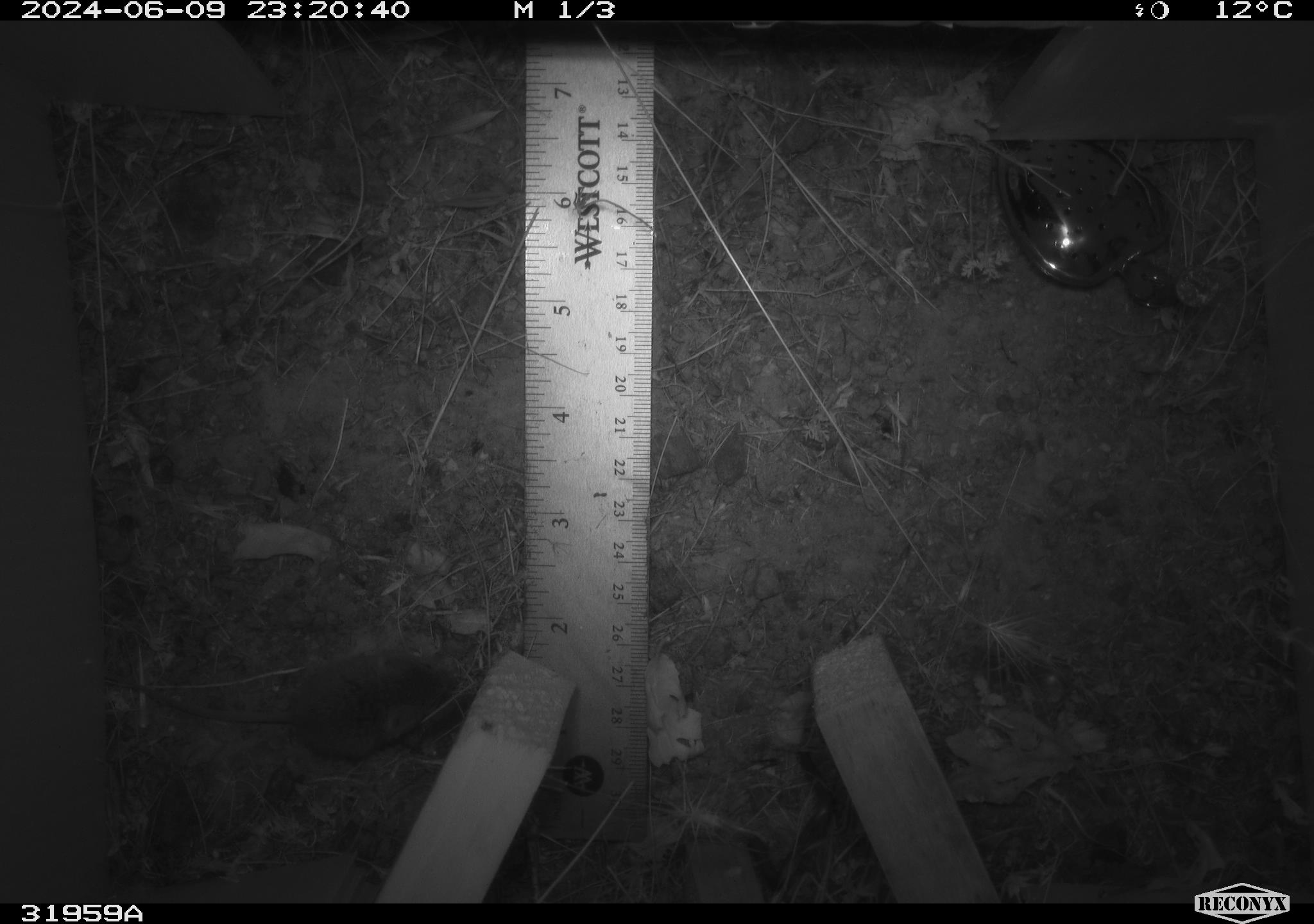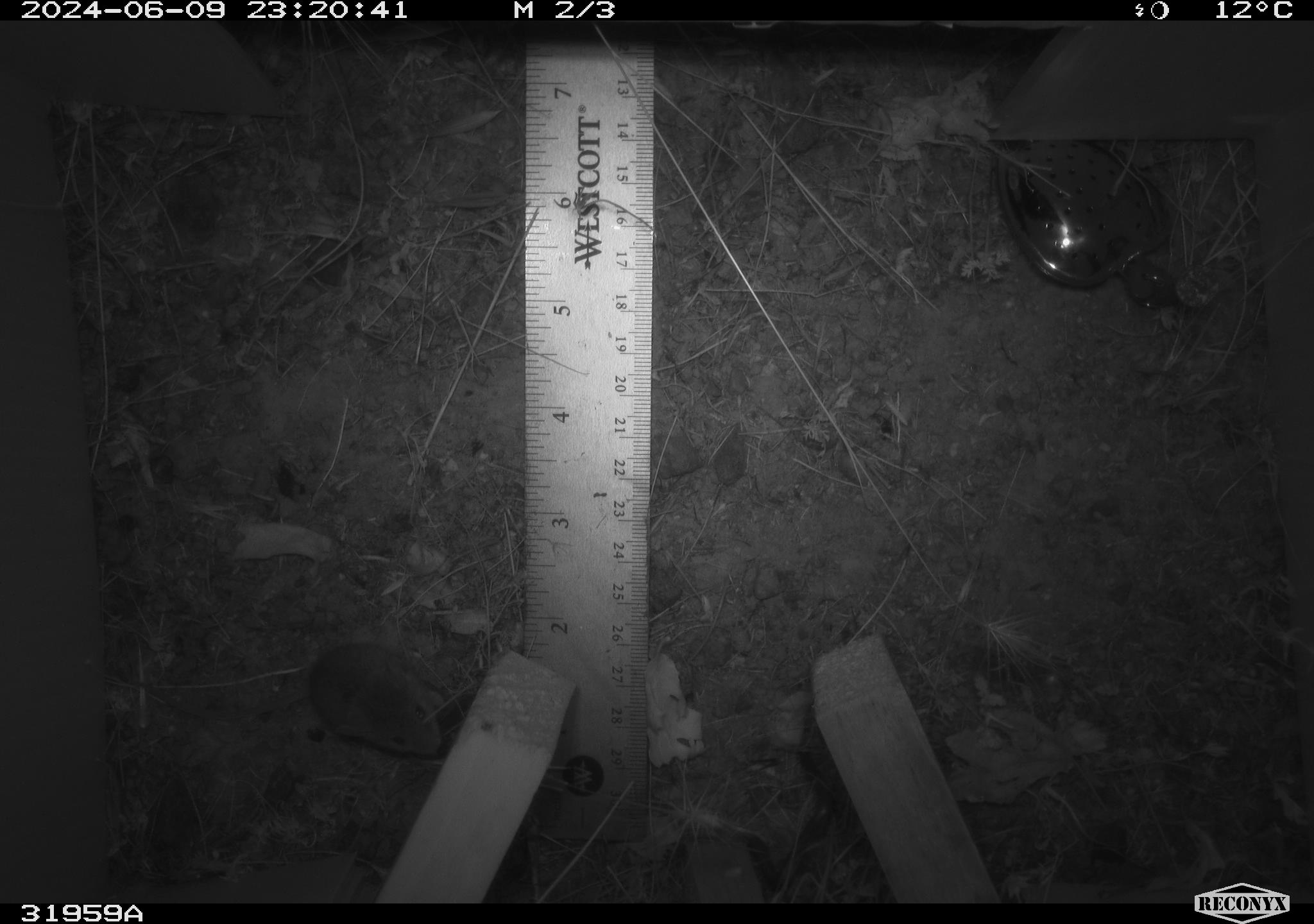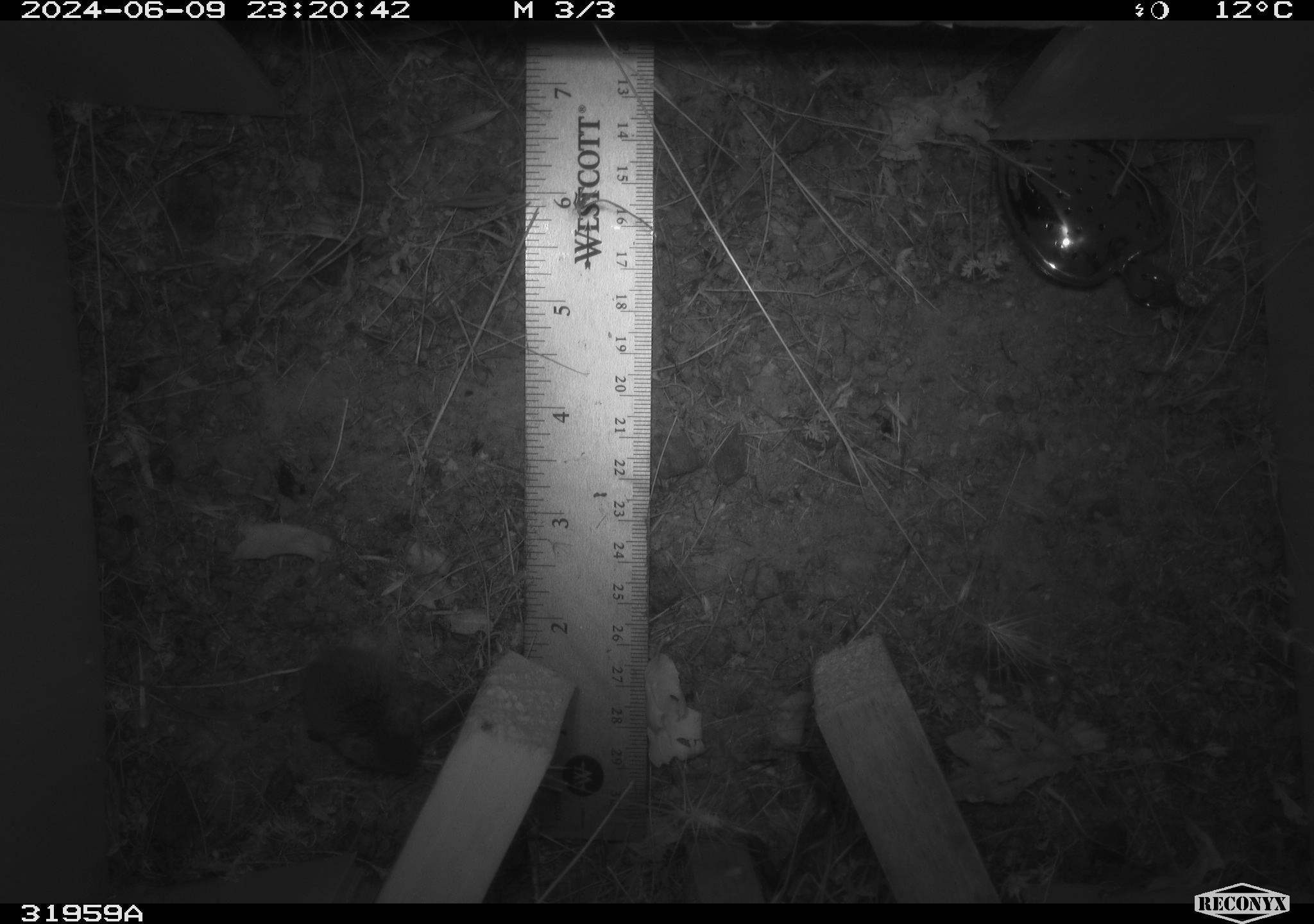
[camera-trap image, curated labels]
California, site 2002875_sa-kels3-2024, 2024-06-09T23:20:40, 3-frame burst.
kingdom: Animalia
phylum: Chordata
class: Mammalia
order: Rodentia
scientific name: Rodentia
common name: mouse species